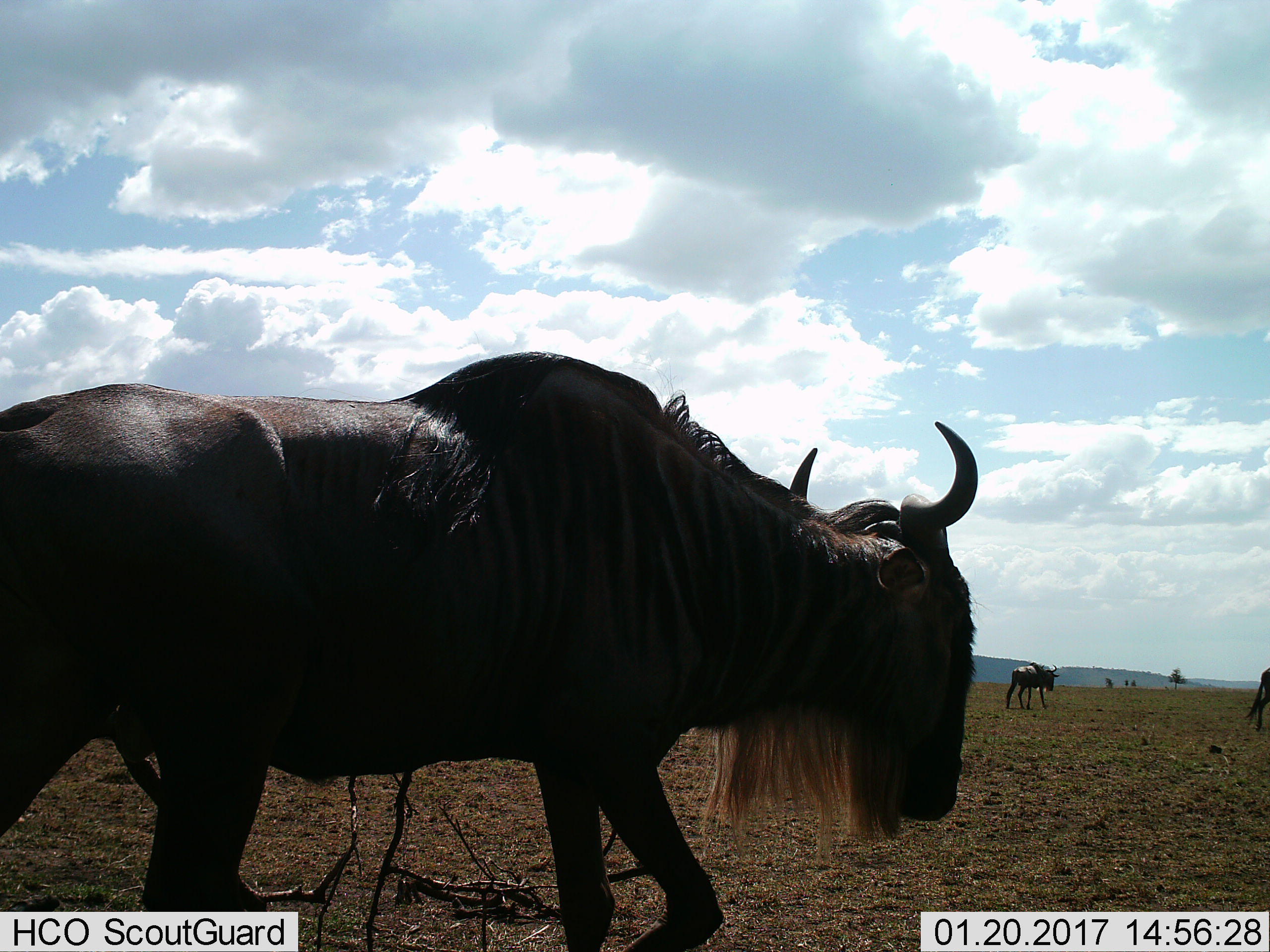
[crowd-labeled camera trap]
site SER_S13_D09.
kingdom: Animalia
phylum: Chordata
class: Mammalia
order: Artiodactyla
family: Bovidae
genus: Connochaetes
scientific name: Connochaetes taurinus taurinus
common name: blue wildebeest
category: wildebeestblue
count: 3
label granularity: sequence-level